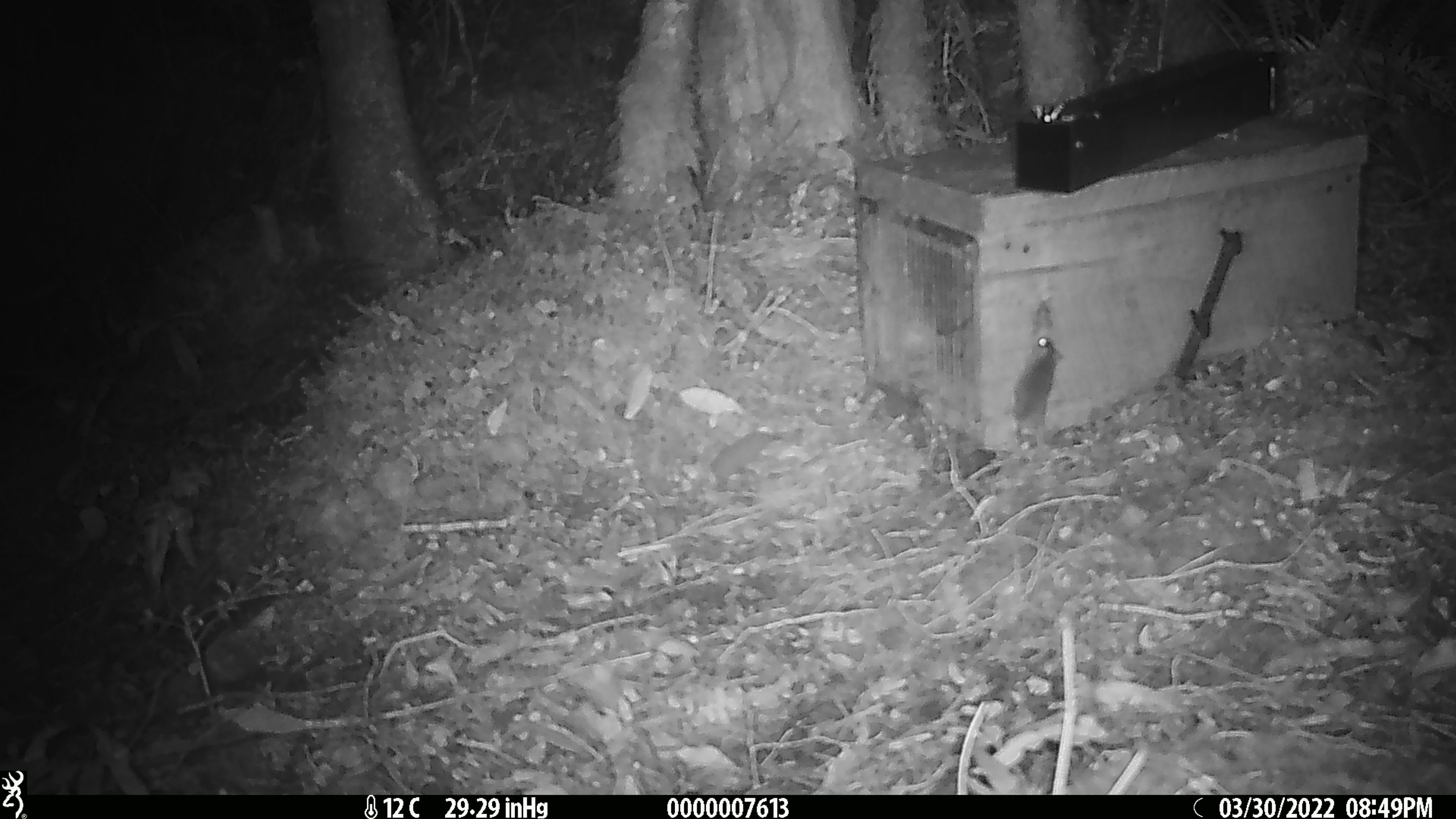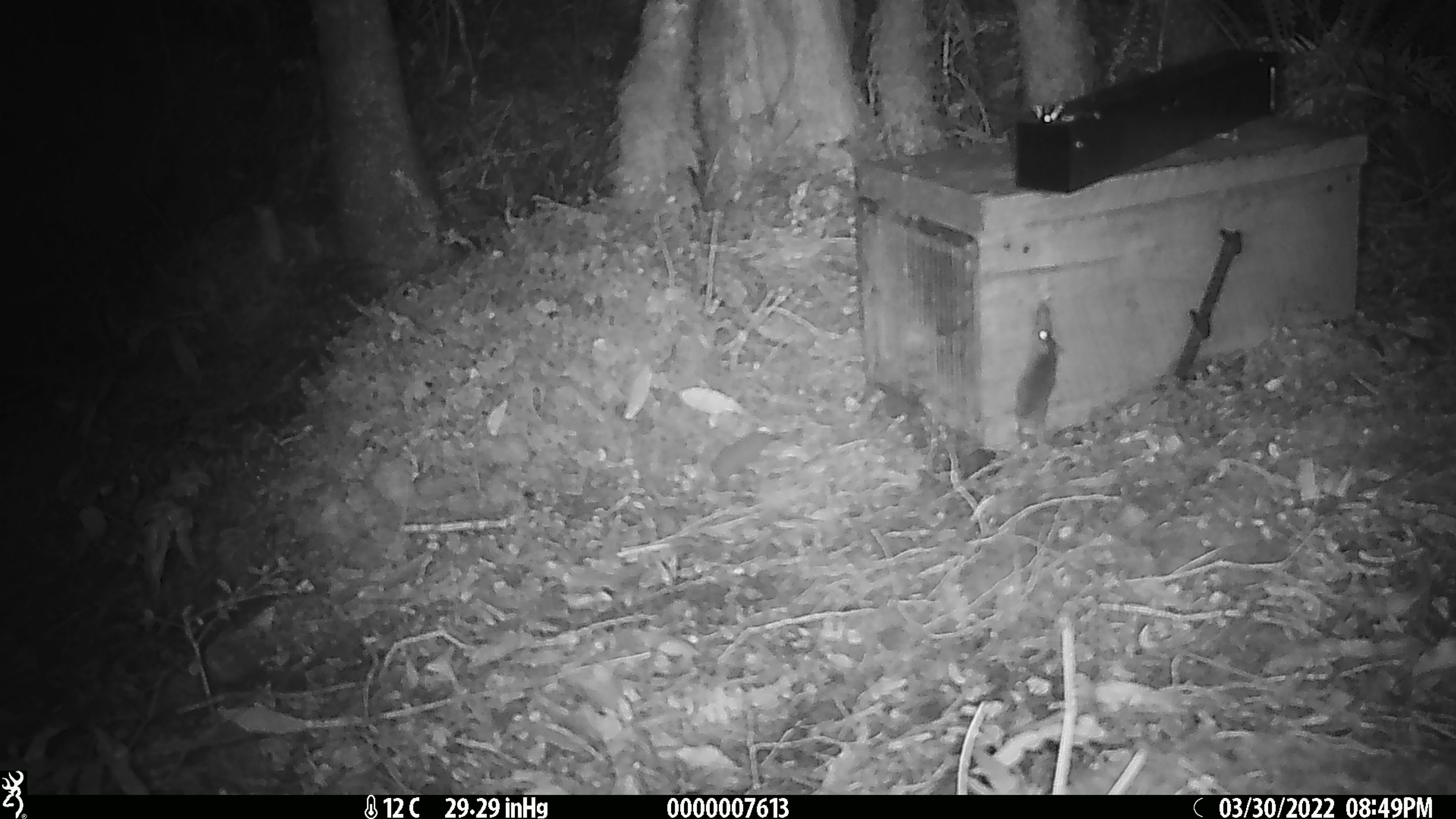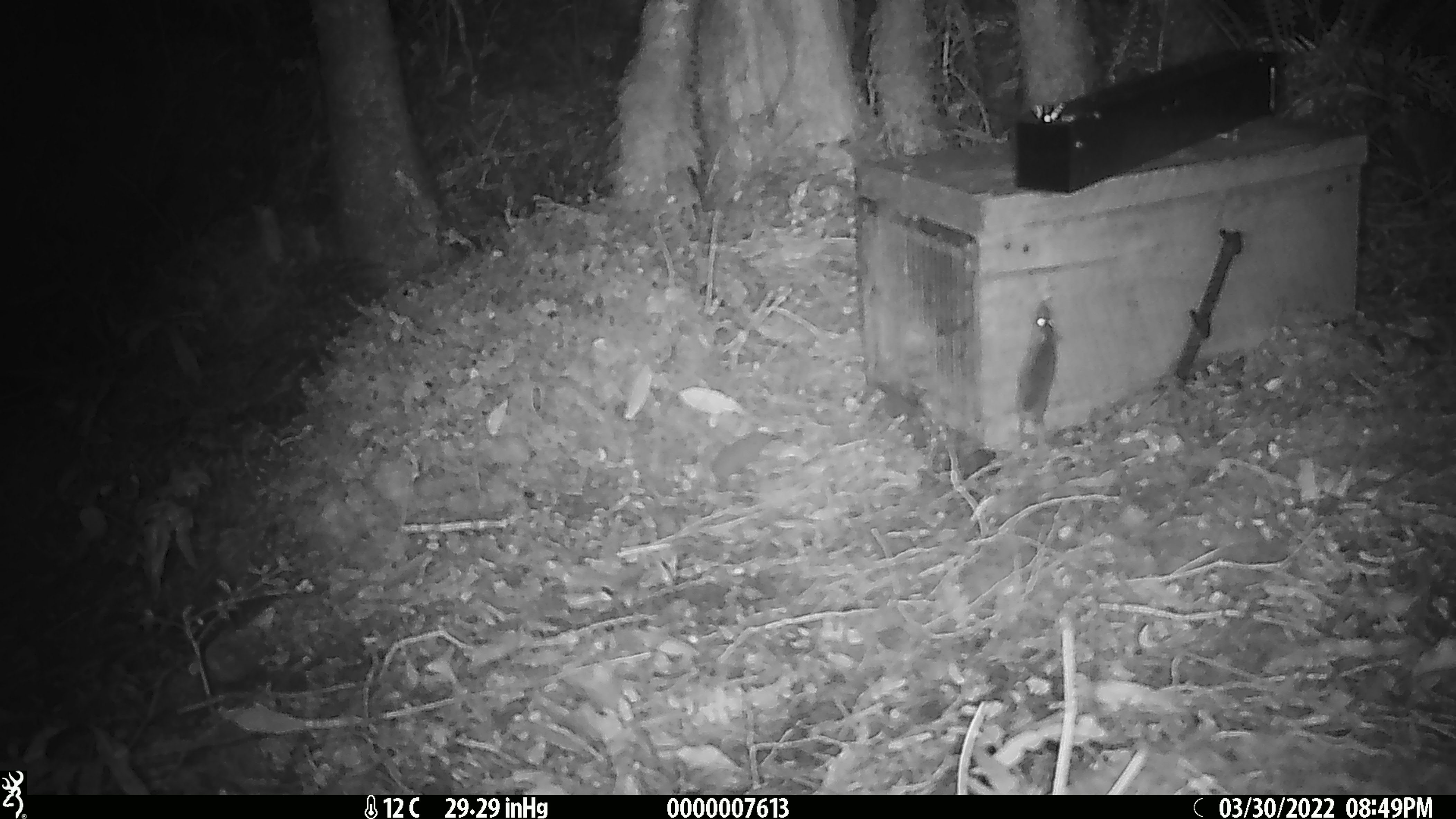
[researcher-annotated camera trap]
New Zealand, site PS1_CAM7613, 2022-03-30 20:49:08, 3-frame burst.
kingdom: Animalia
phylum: Chordata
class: Mammalia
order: Rodentia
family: Muridae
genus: Mus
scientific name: Mus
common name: mouse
Mouse (Mus).